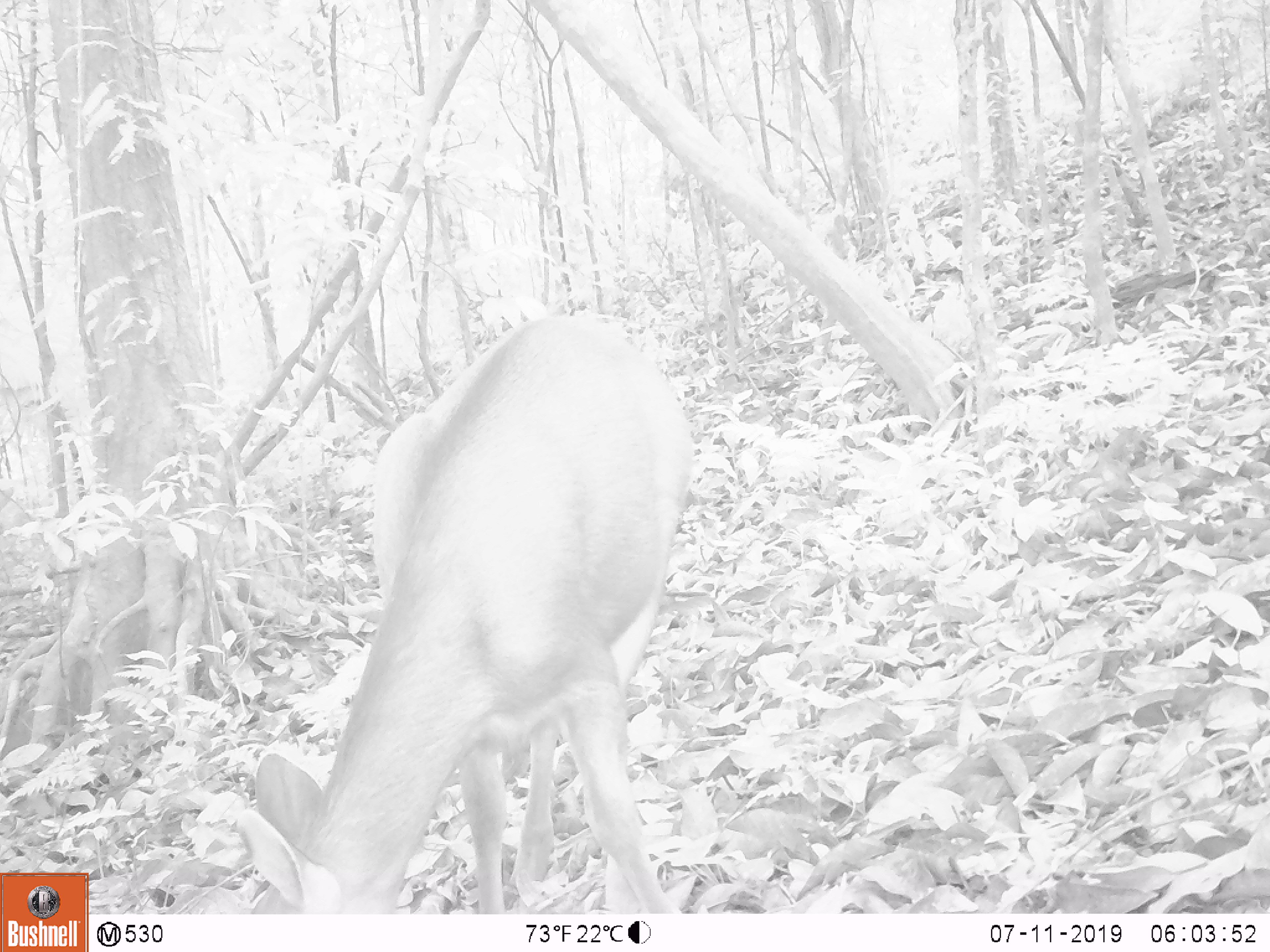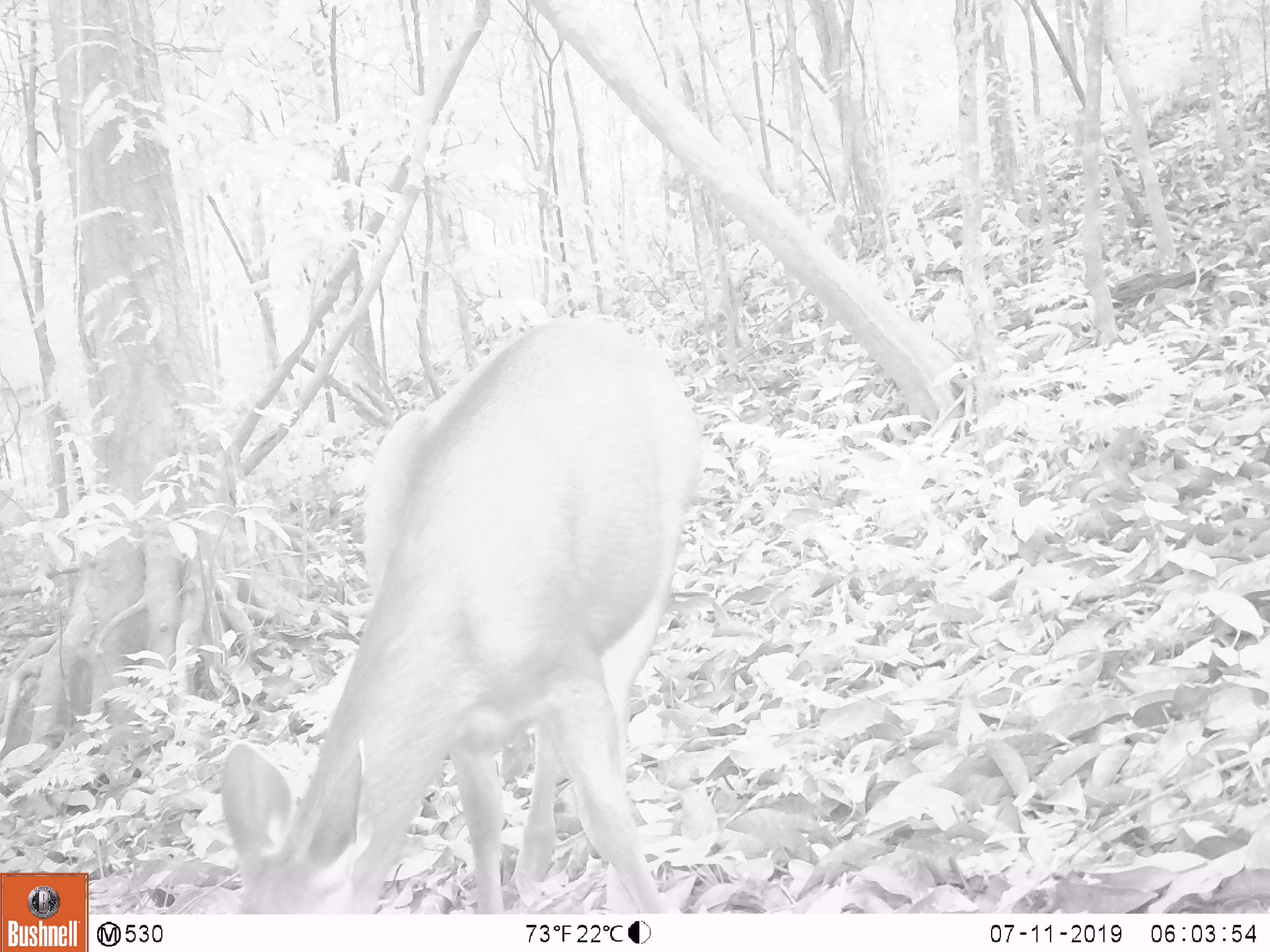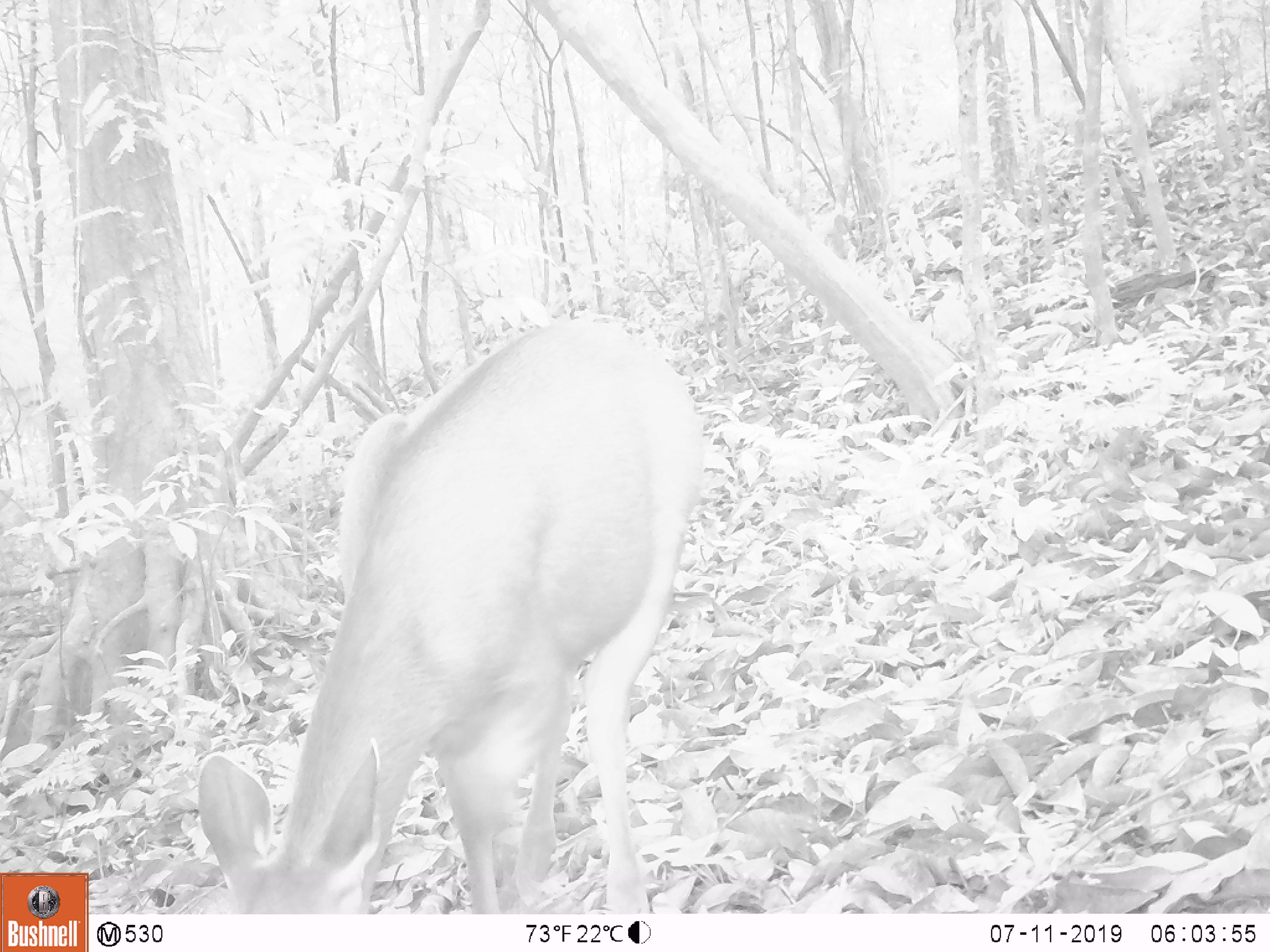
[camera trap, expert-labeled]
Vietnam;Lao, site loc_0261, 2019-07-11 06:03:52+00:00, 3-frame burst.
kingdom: Animalia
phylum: Chordata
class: Mammalia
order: Artiodactyla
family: Cervidae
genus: Rusa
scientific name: Rusa unicolor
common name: sambar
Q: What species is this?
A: Sambar (Rusa unicolor).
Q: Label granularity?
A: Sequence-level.